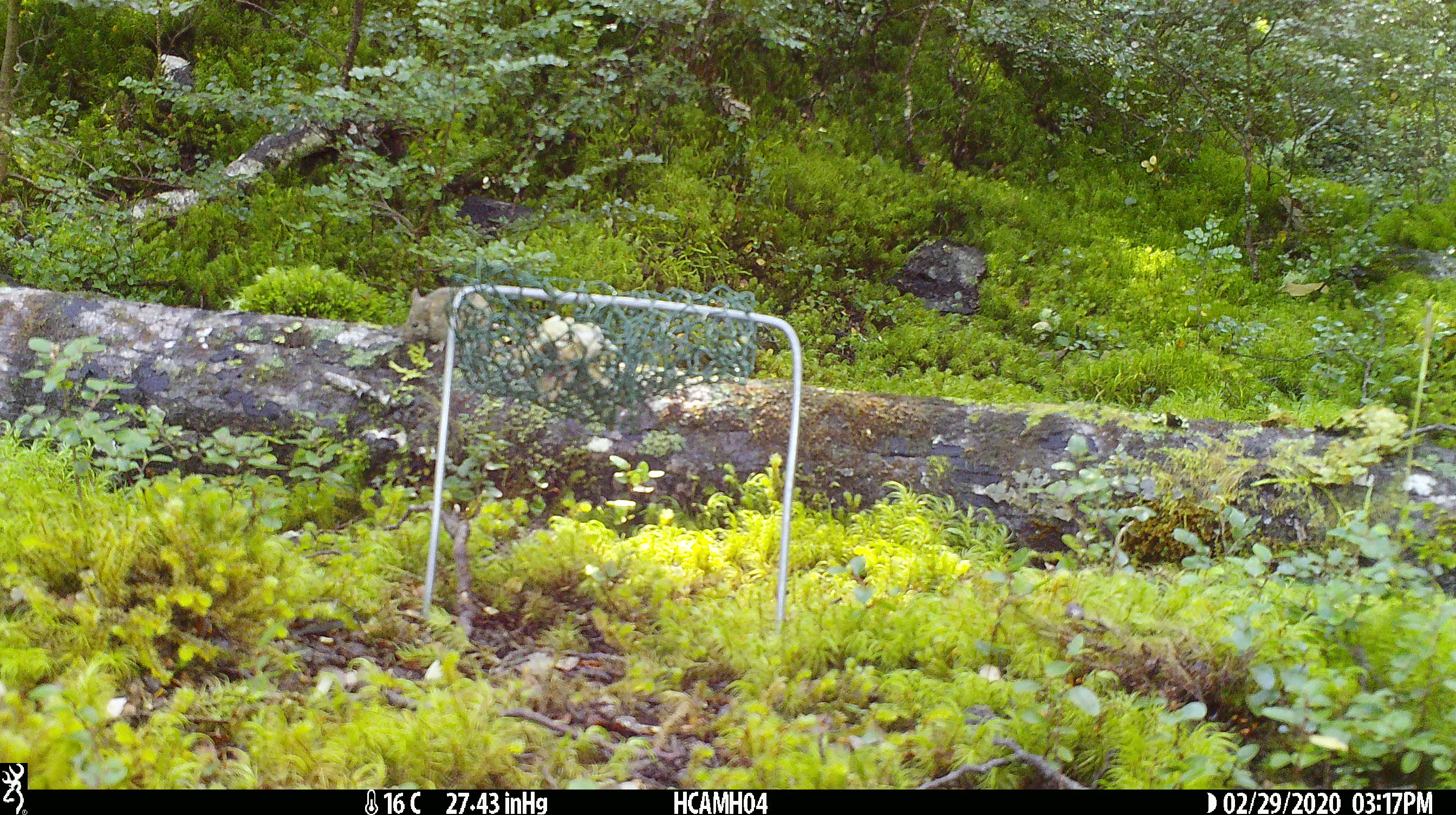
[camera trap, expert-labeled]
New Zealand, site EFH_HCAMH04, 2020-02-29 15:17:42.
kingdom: Animalia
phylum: Chordata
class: Mammalia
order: Rodentia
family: Muridae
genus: Mus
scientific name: Mus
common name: mouse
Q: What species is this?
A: Mouse (Mus).